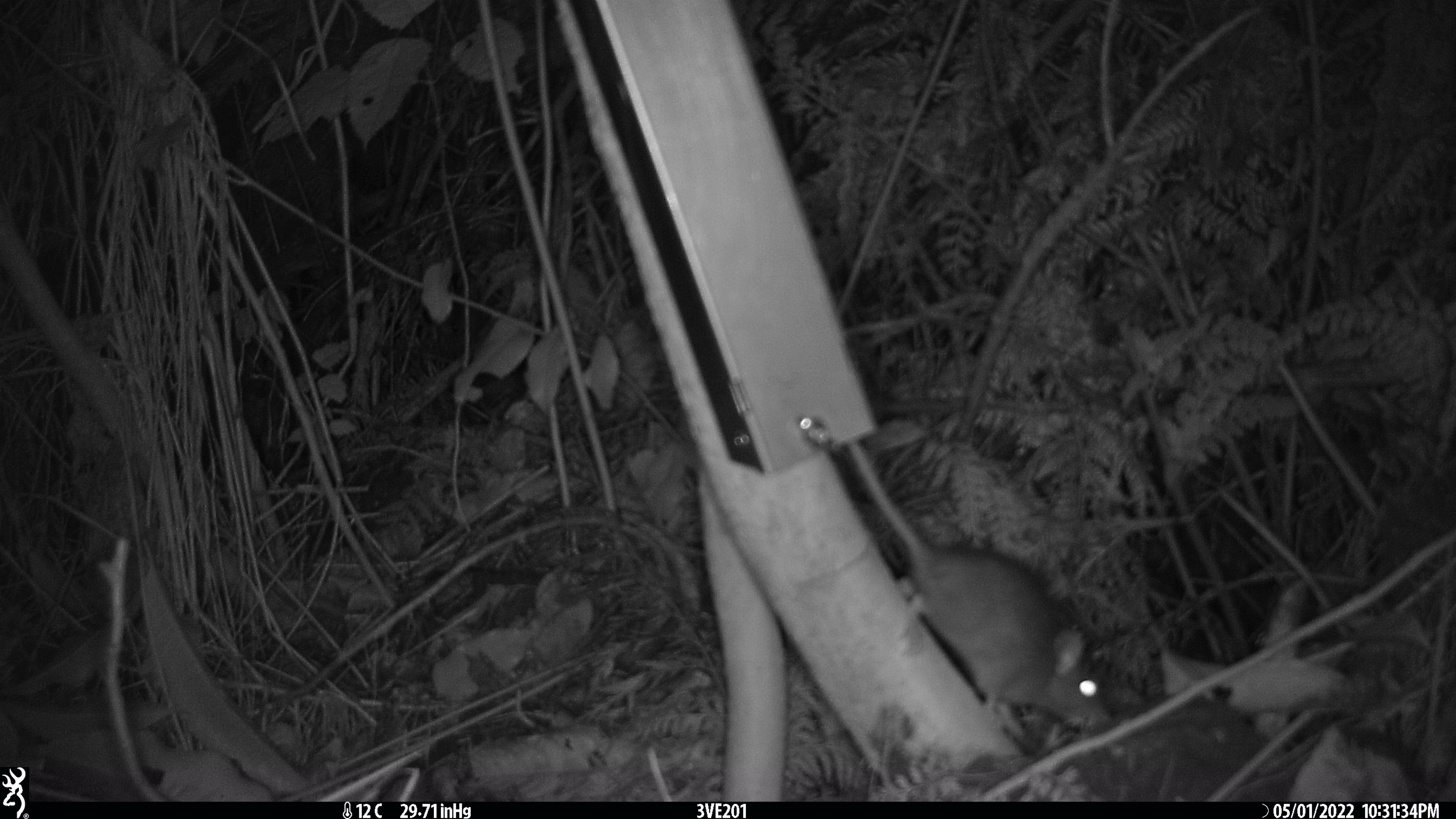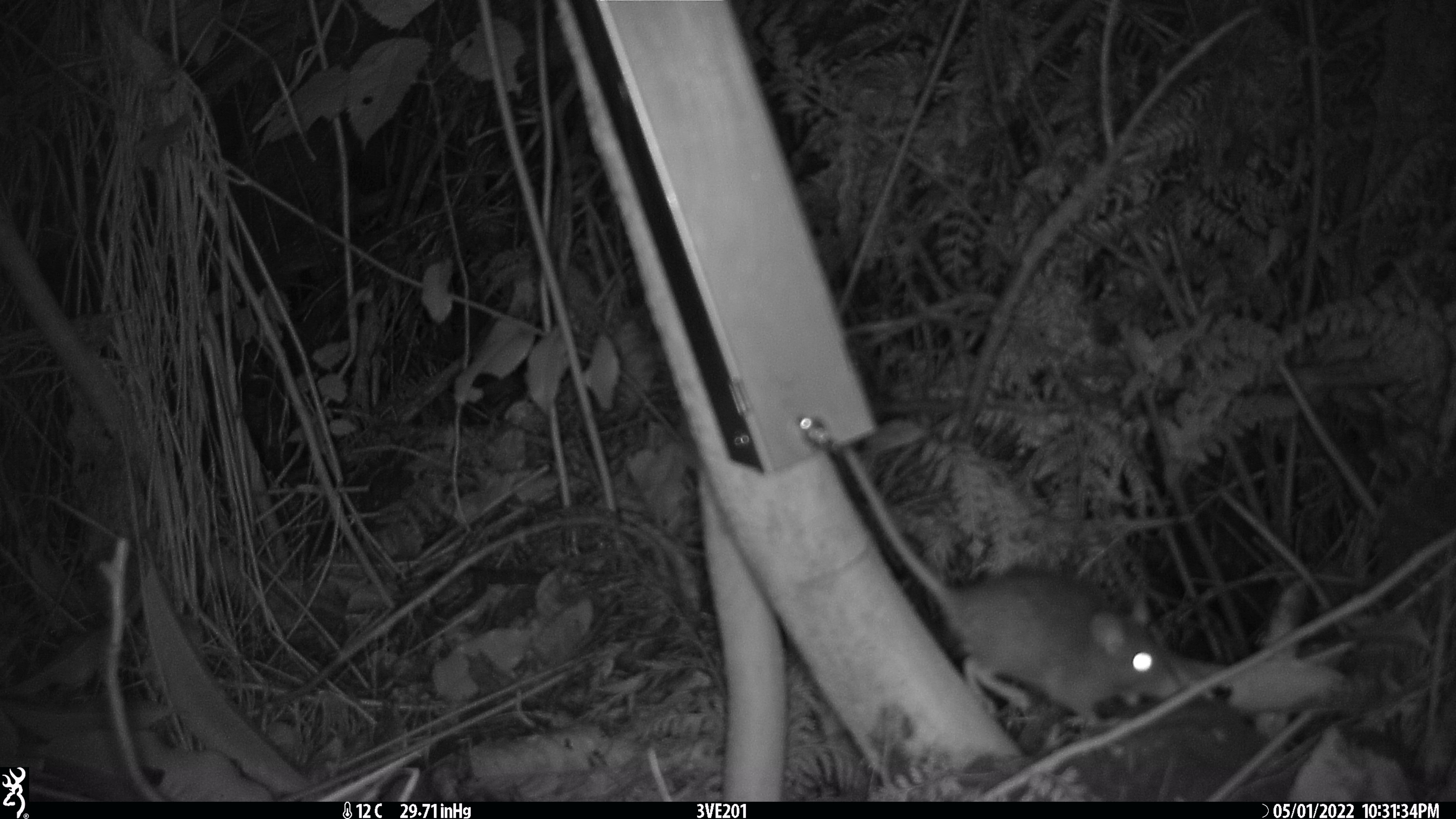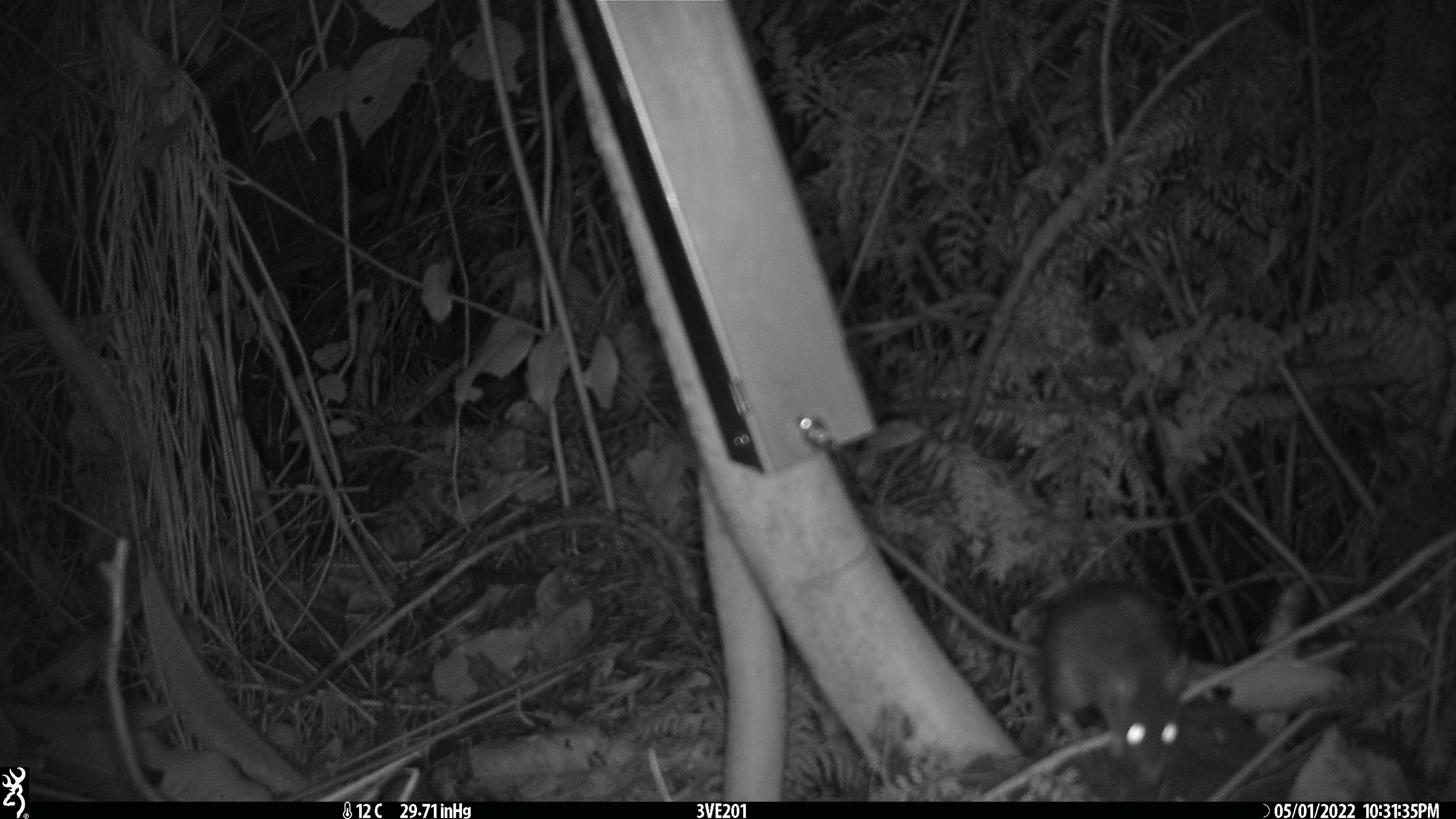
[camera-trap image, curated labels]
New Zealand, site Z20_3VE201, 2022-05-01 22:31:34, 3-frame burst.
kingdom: Animalia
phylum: Chordata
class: Mammalia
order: Rodentia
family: Muridae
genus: Rattus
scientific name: Rattus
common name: rat